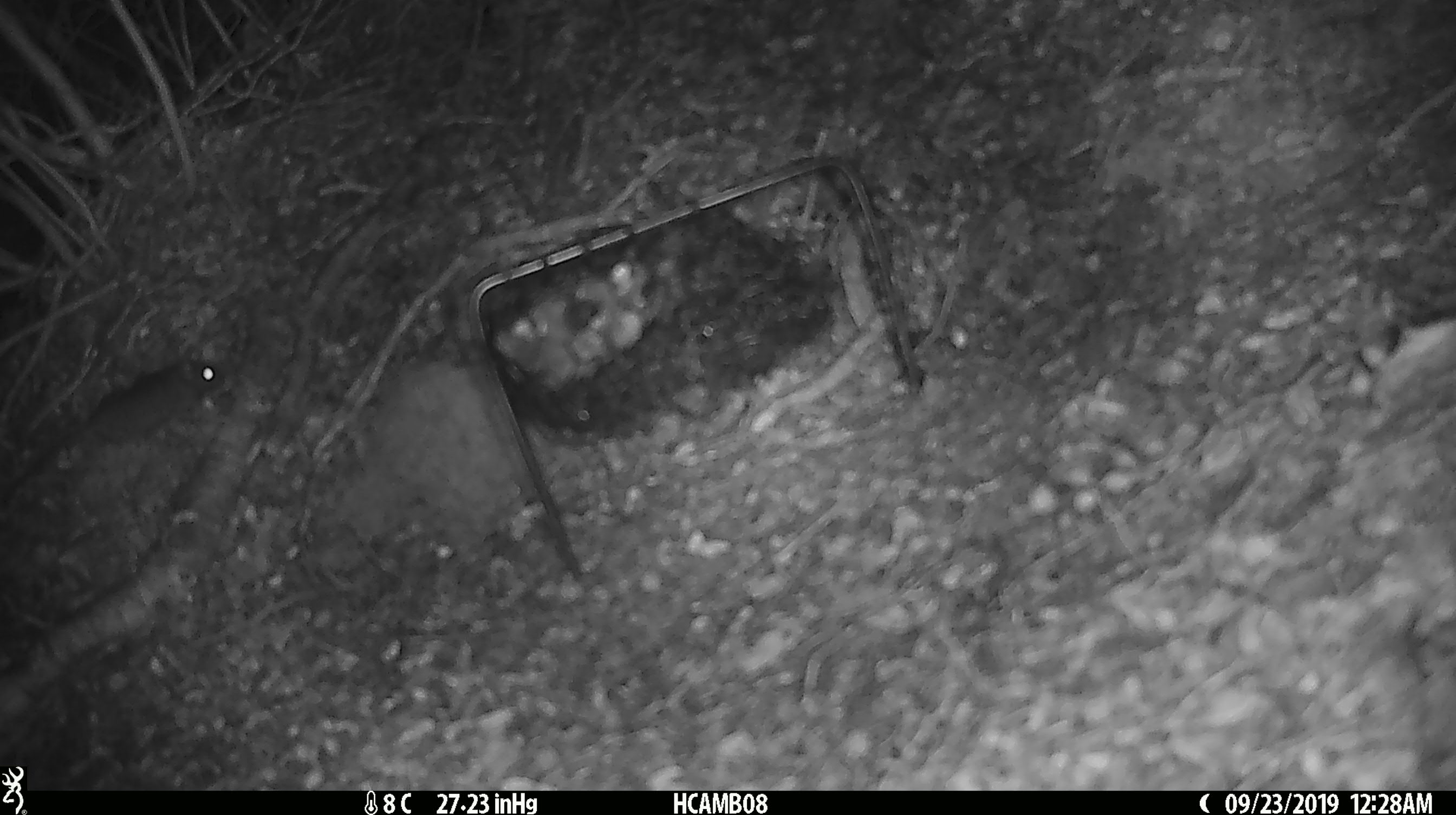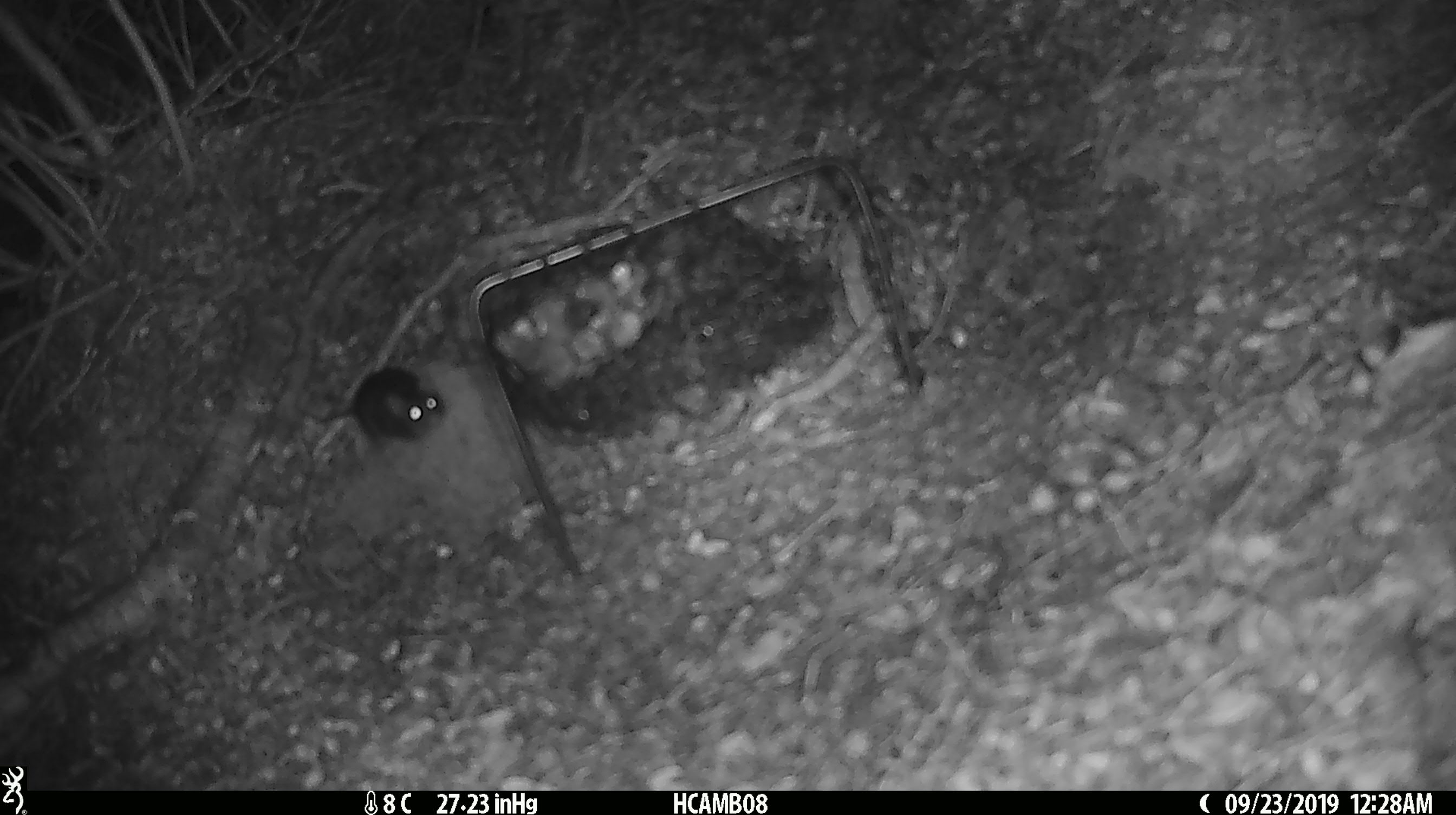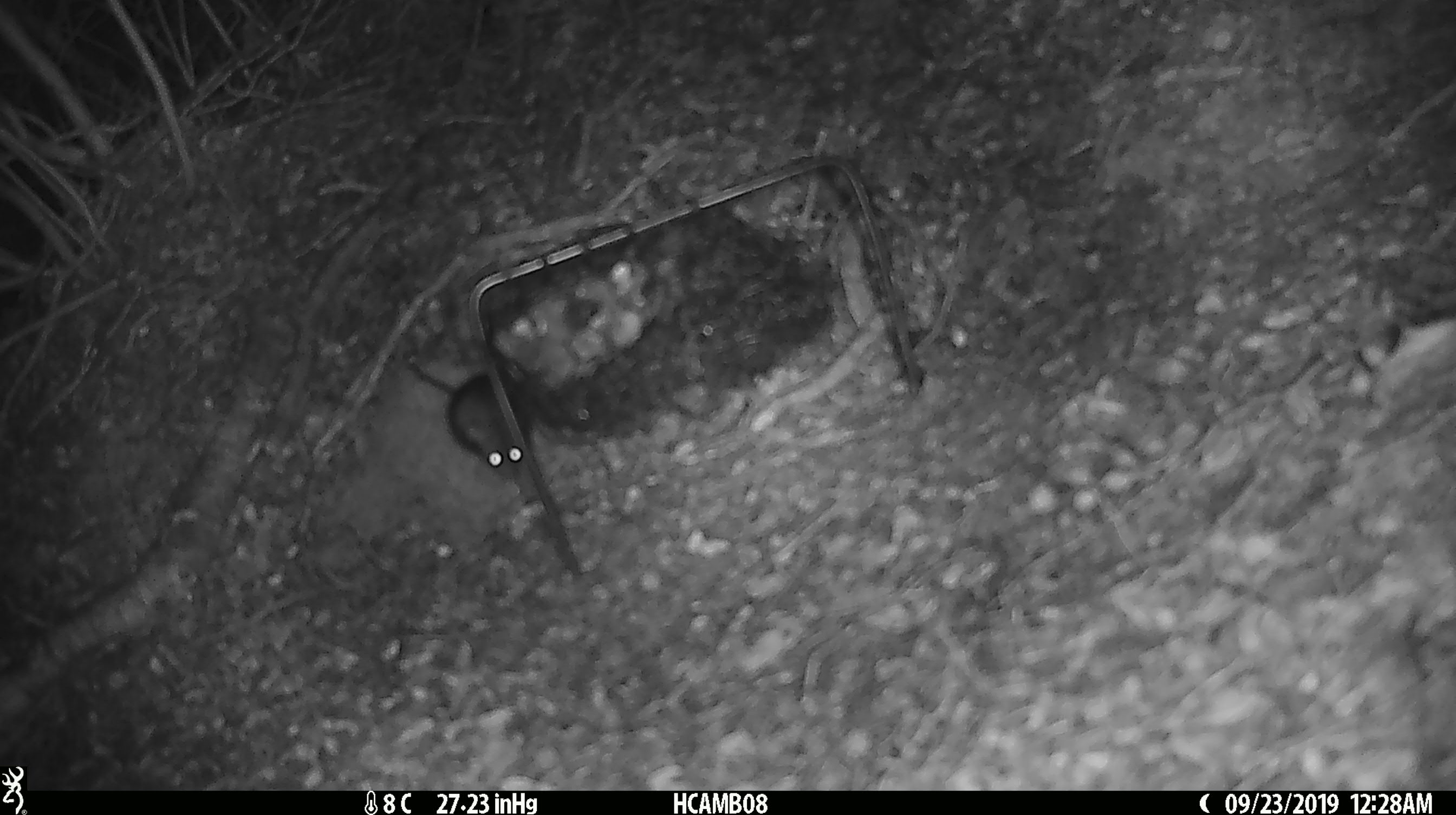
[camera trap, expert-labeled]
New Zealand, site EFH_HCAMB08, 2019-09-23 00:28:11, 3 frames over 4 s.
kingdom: Animalia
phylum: Chordata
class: Mammalia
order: Rodentia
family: Muridae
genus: Mus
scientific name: Mus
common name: mouse